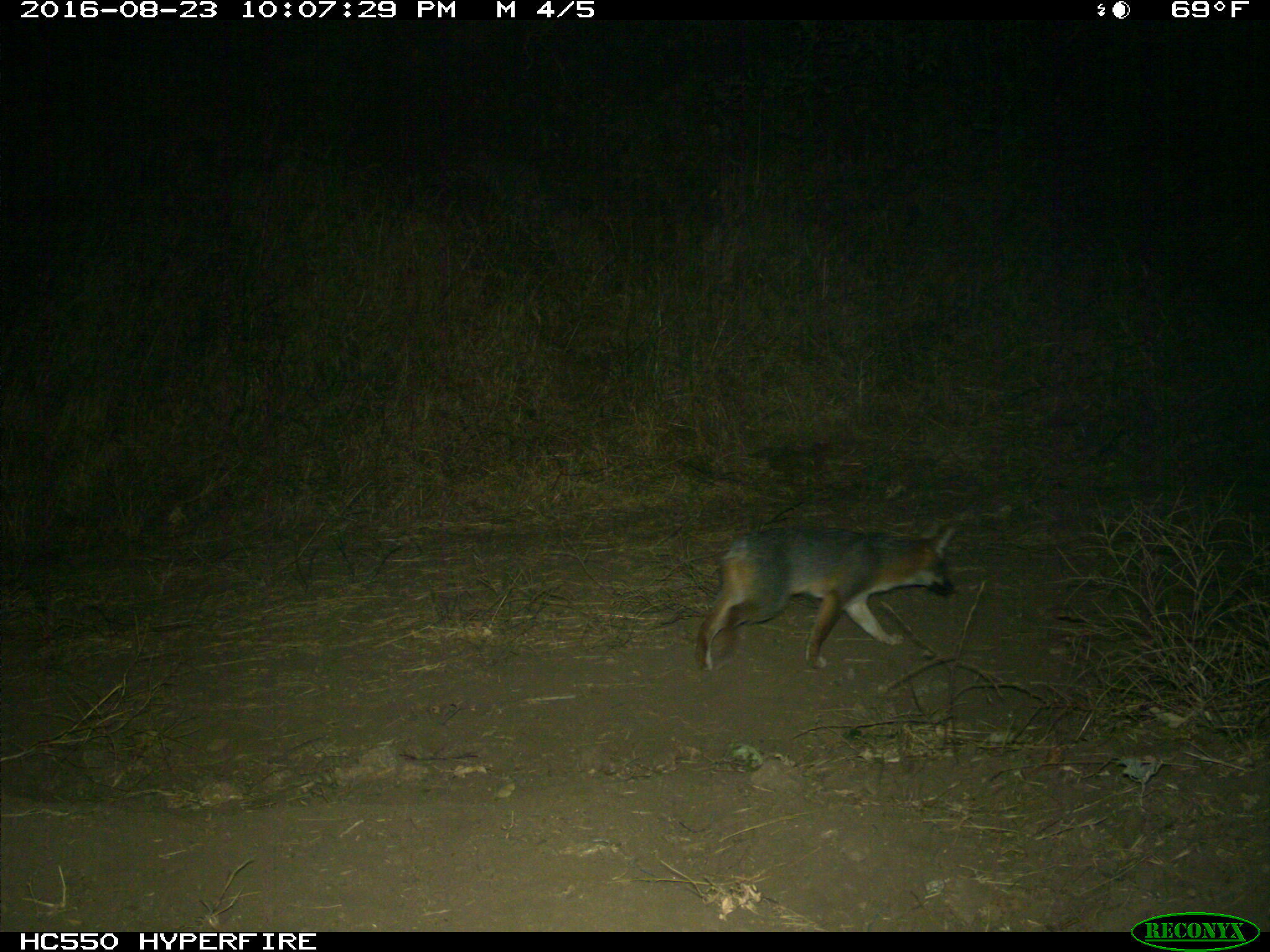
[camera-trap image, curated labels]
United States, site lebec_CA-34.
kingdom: Animalia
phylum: Chordata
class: Mammalia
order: Carnivora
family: Canidae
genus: Urocyon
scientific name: Urocyon cinereoargenteus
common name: gray fox